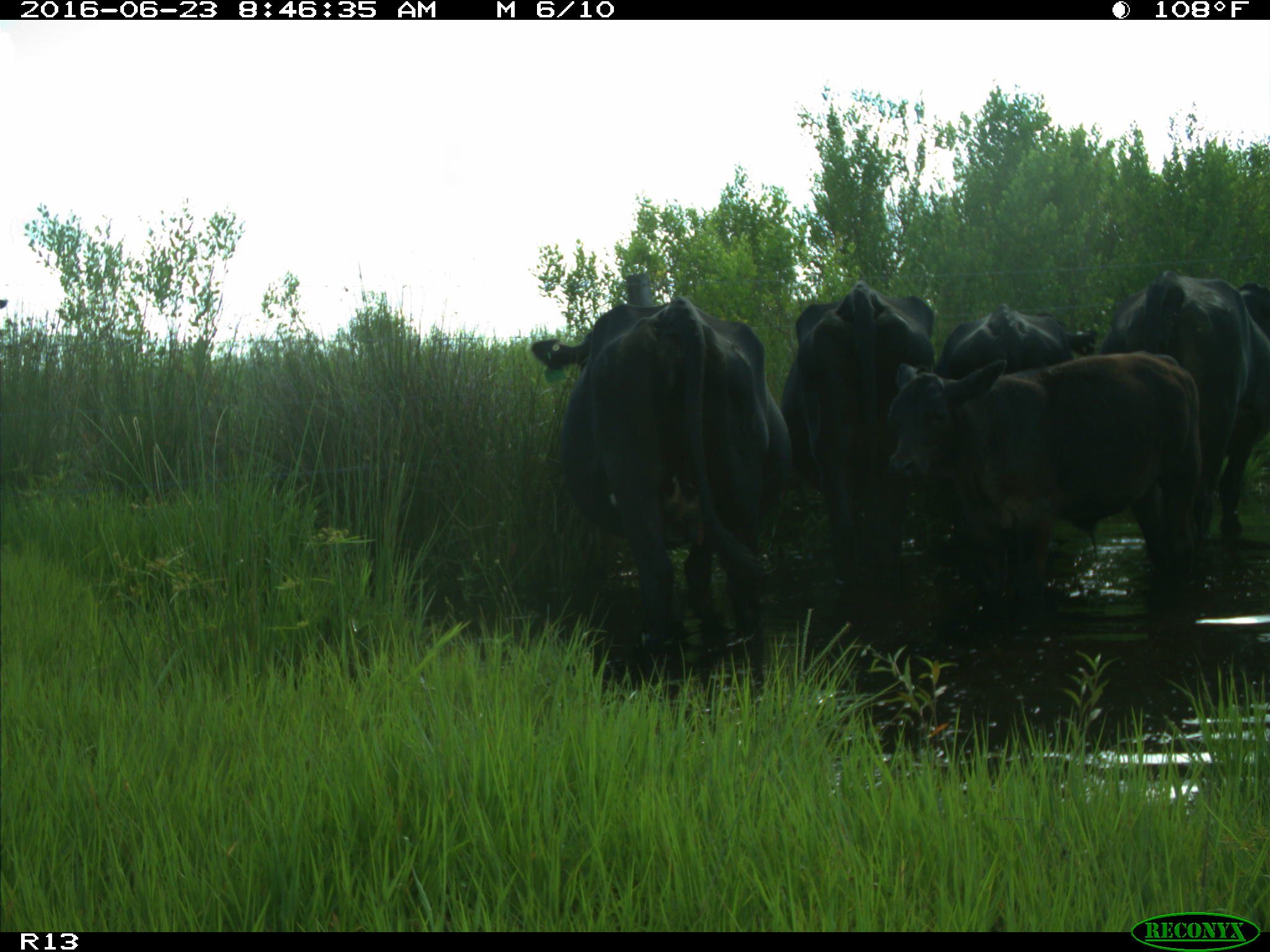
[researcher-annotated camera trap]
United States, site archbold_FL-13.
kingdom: Animalia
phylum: Chordata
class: Mammalia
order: Artiodactyla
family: Bovidae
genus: Bos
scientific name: Bos taurus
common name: domestic cow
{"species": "Bos taurus (domestic cow)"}